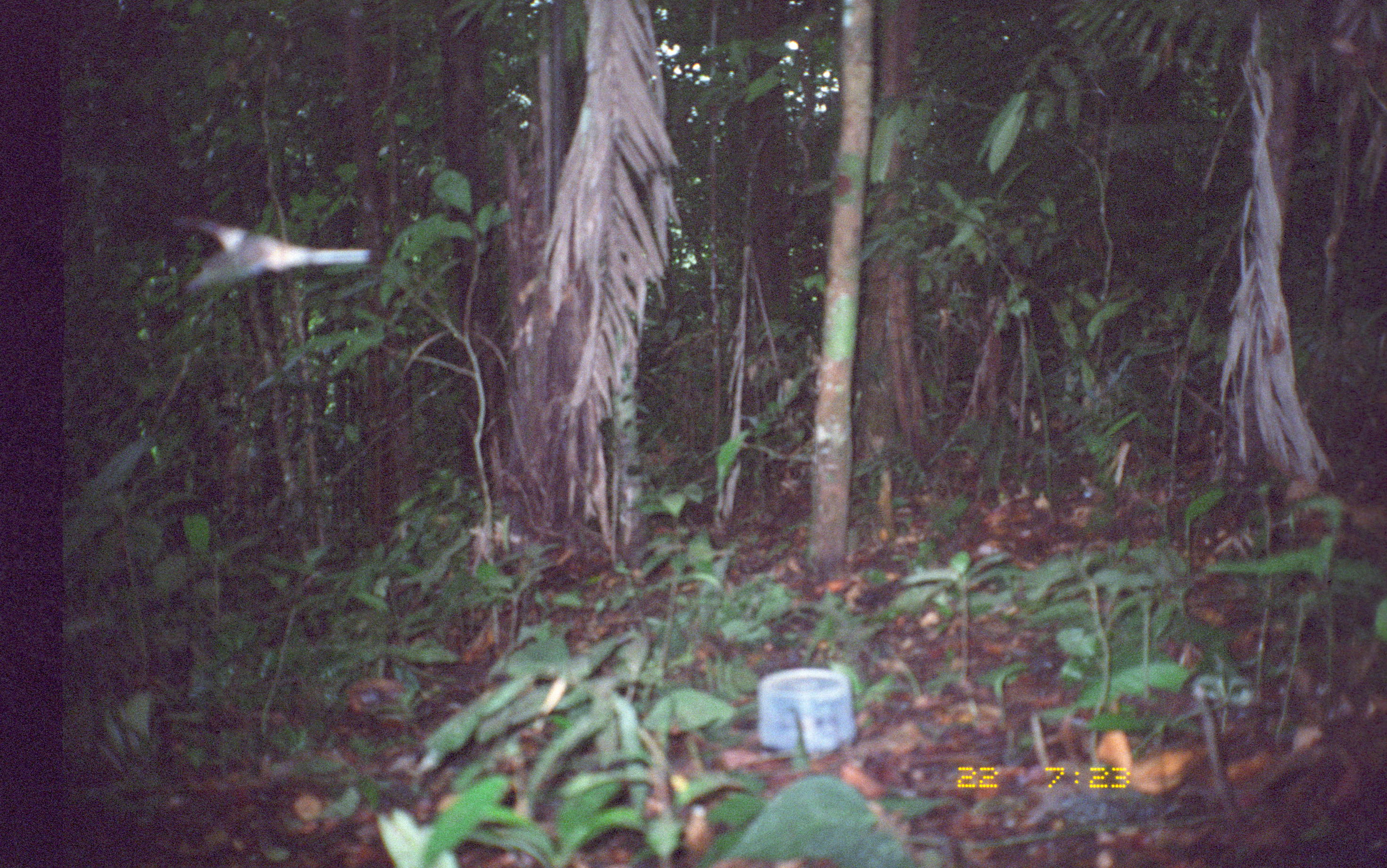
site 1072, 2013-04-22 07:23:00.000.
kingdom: Animalia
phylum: Chordata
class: Aves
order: Caprimulgiformes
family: Trochilidae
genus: Phaethornis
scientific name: Phaethornis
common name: phaetornis hummingbirds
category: phaetornis sp